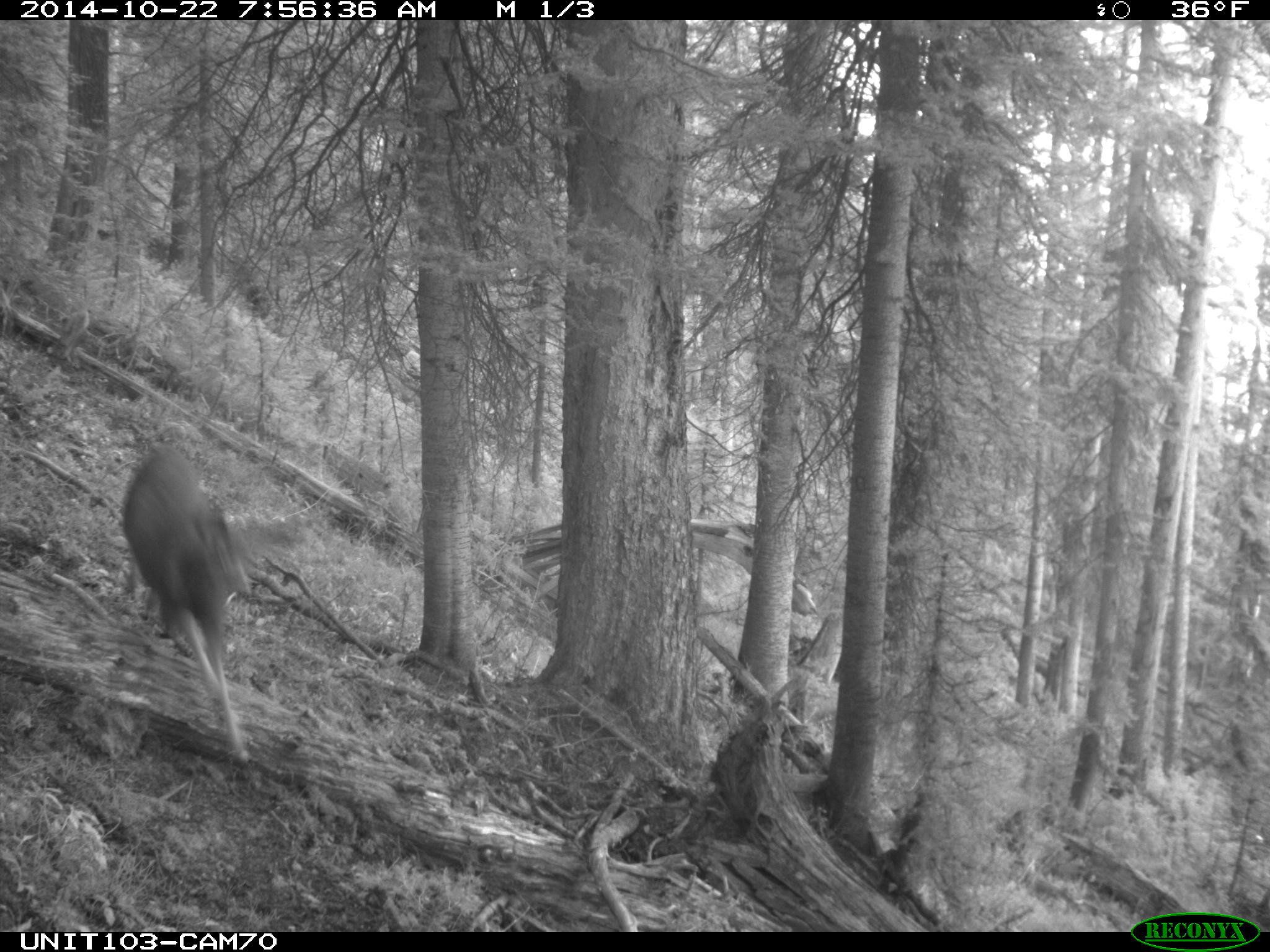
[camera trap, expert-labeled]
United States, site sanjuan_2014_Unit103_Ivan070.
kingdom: Animalia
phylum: Chordata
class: Mammalia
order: Artiodactyla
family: Cervidae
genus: Odocoileus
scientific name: Odocoileus hemionus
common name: mule deer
Odocoileus hemionus (mule deer).